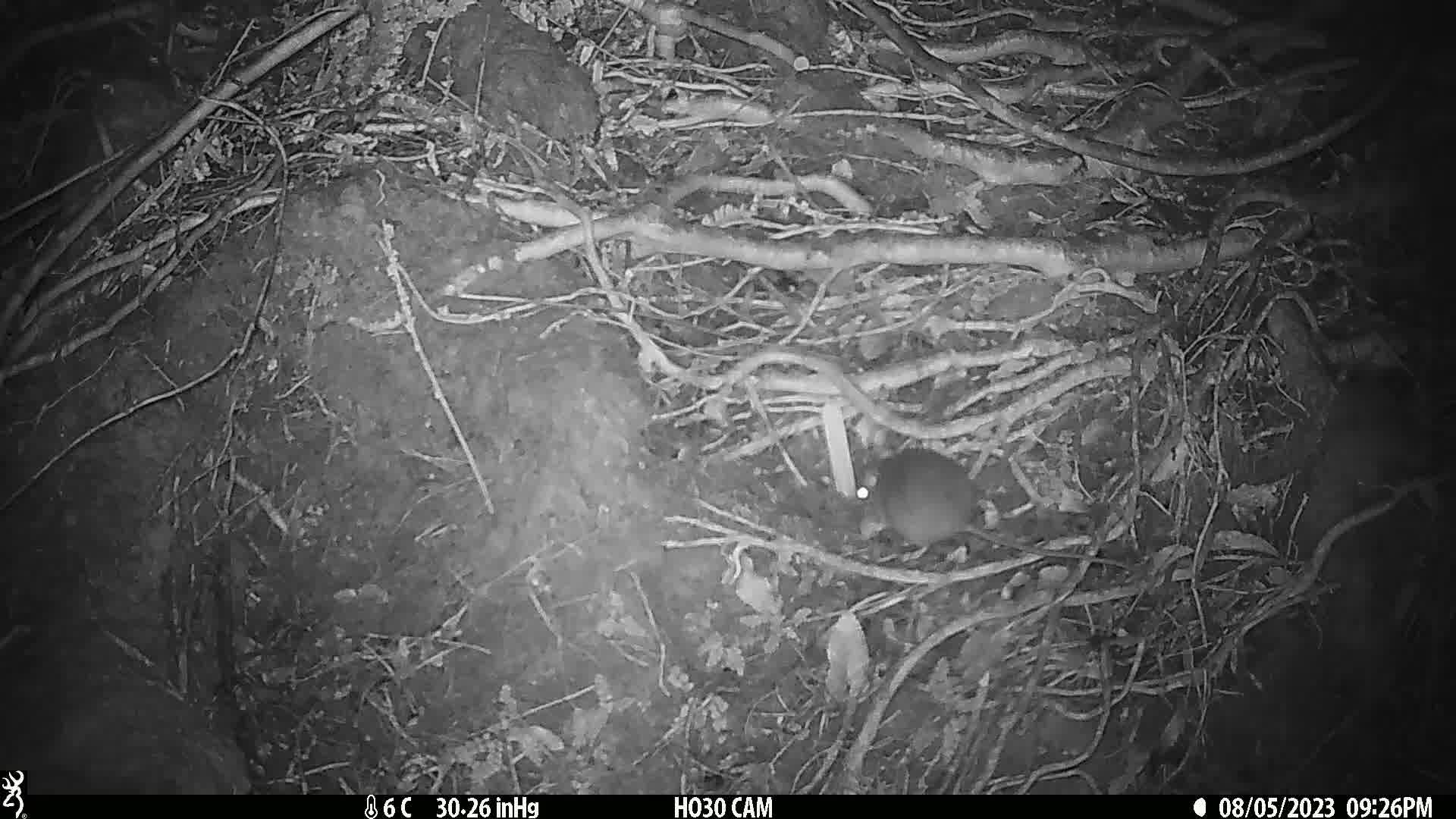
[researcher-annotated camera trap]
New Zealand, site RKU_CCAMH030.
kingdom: Animalia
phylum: Chordata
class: Mammalia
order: Rodentia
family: Muridae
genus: Rattus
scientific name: Rattus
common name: rat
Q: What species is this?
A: Rat (Rattus).